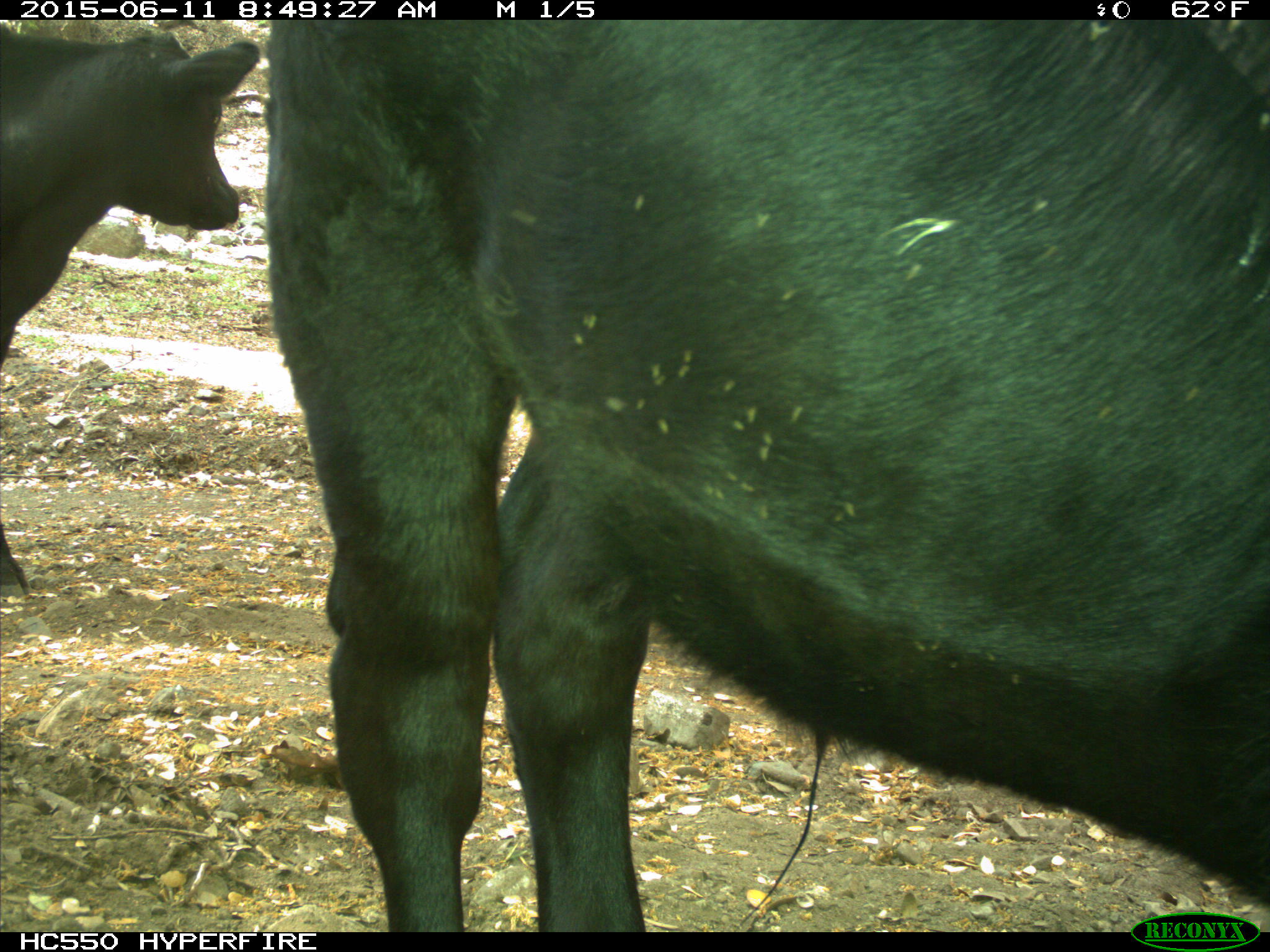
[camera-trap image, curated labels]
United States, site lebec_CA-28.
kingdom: Animalia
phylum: Chordata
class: Mammalia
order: Artiodactyla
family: Bovidae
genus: Bos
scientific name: Bos taurus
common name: domestic cow